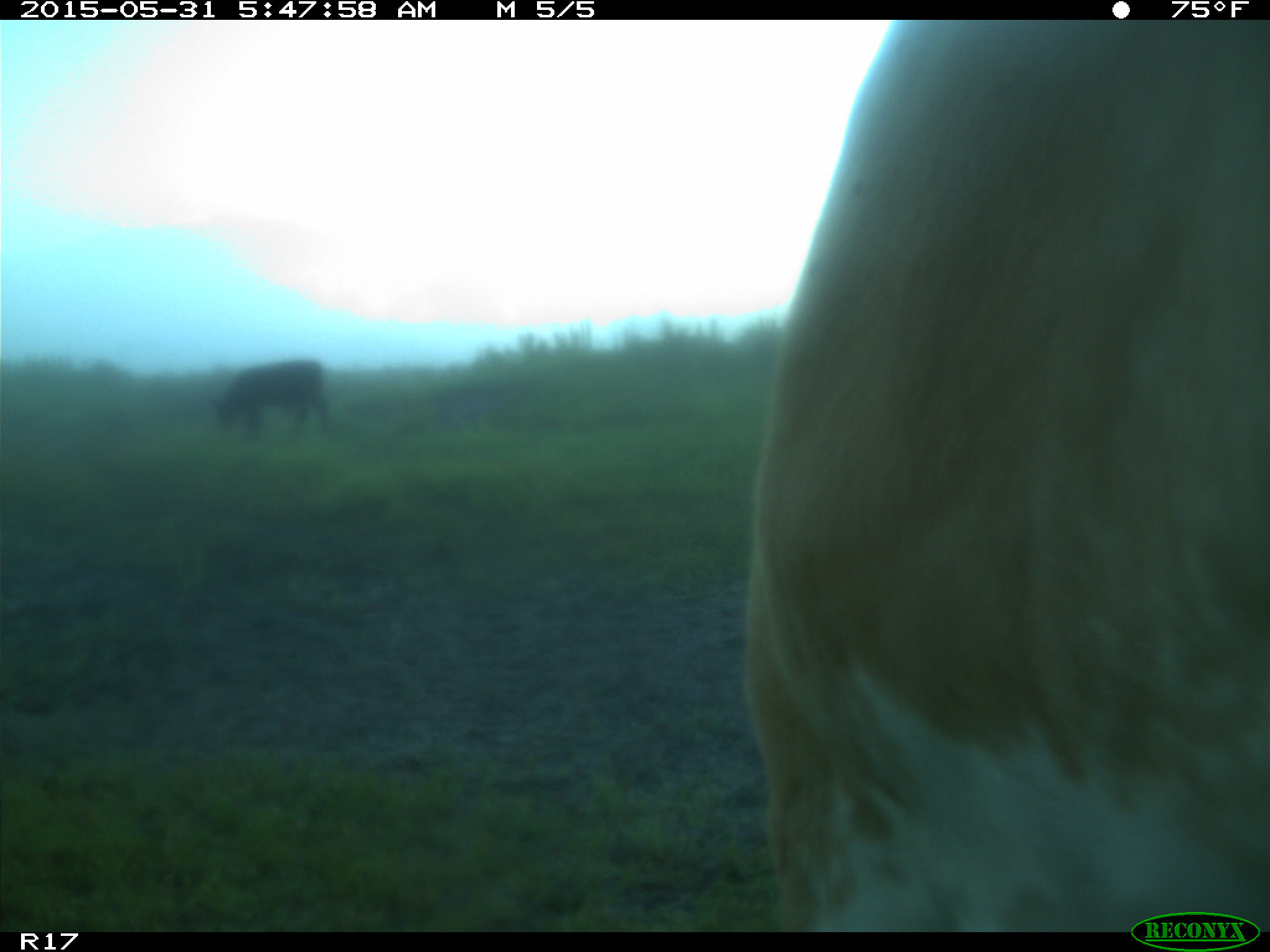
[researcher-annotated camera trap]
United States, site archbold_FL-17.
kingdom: Animalia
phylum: Chordata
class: Mammalia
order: Artiodactyla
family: Bovidae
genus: Bos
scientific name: Bos taurus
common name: domestic cow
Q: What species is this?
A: Bos taurus (domestic cow).